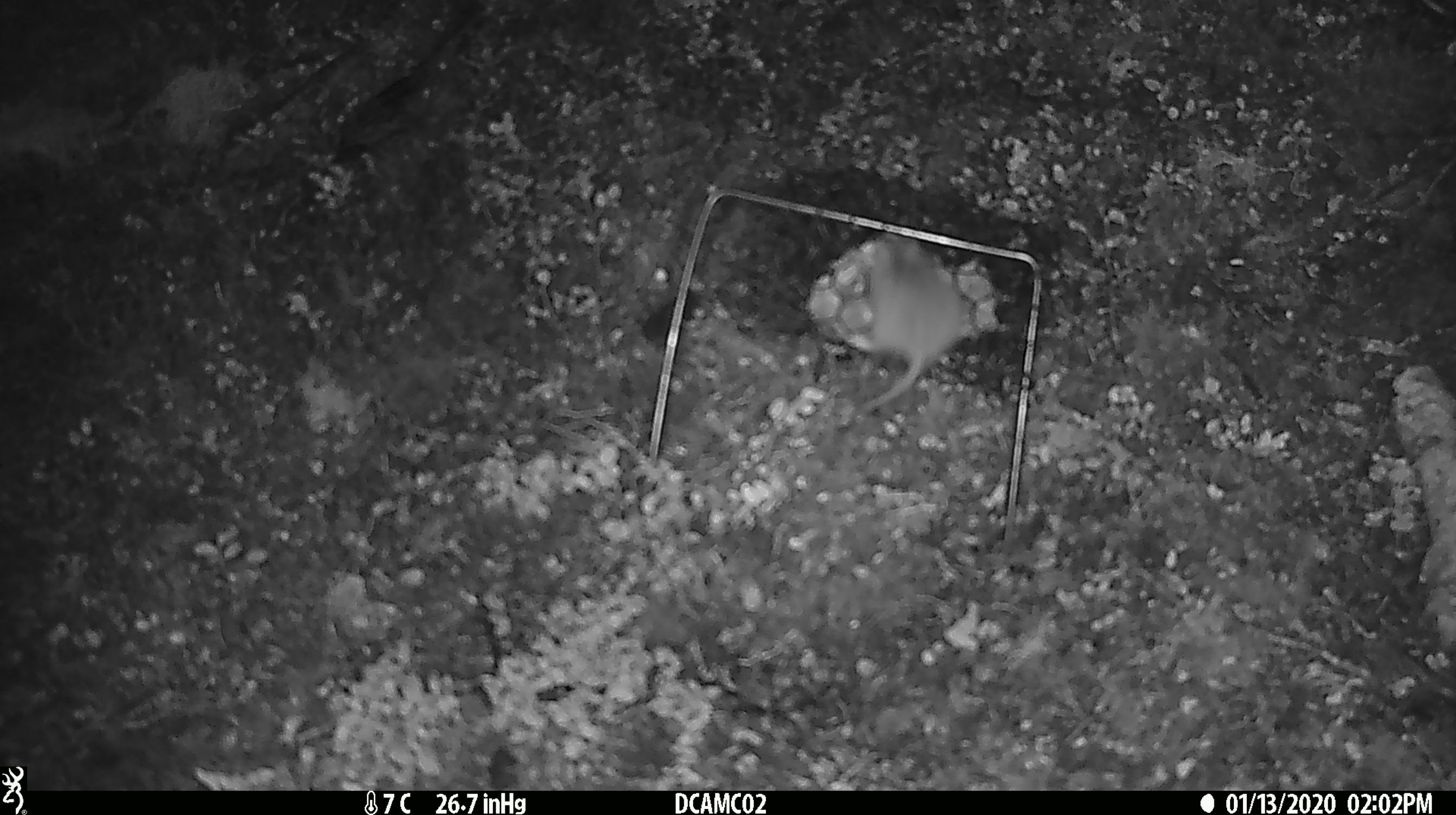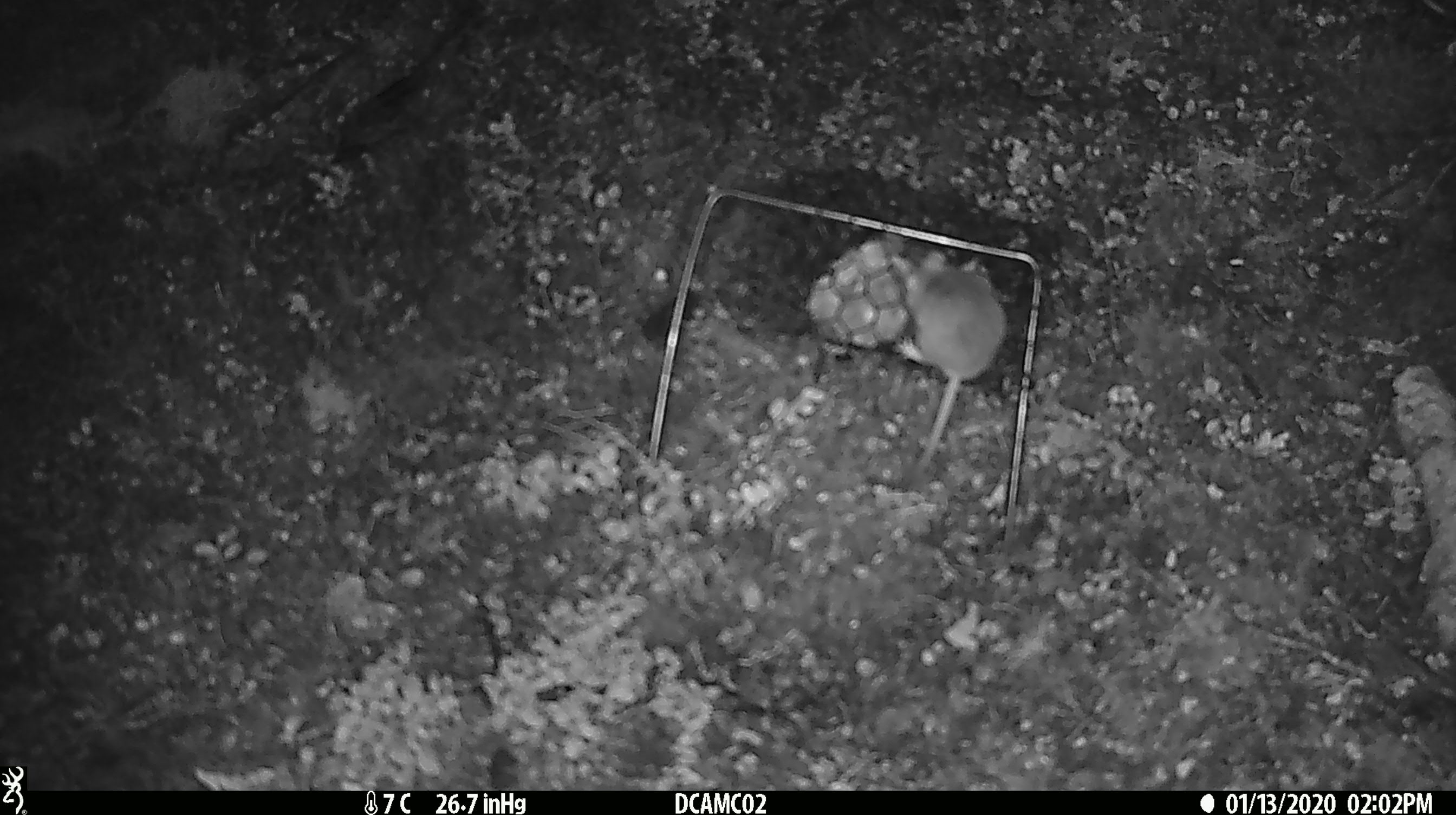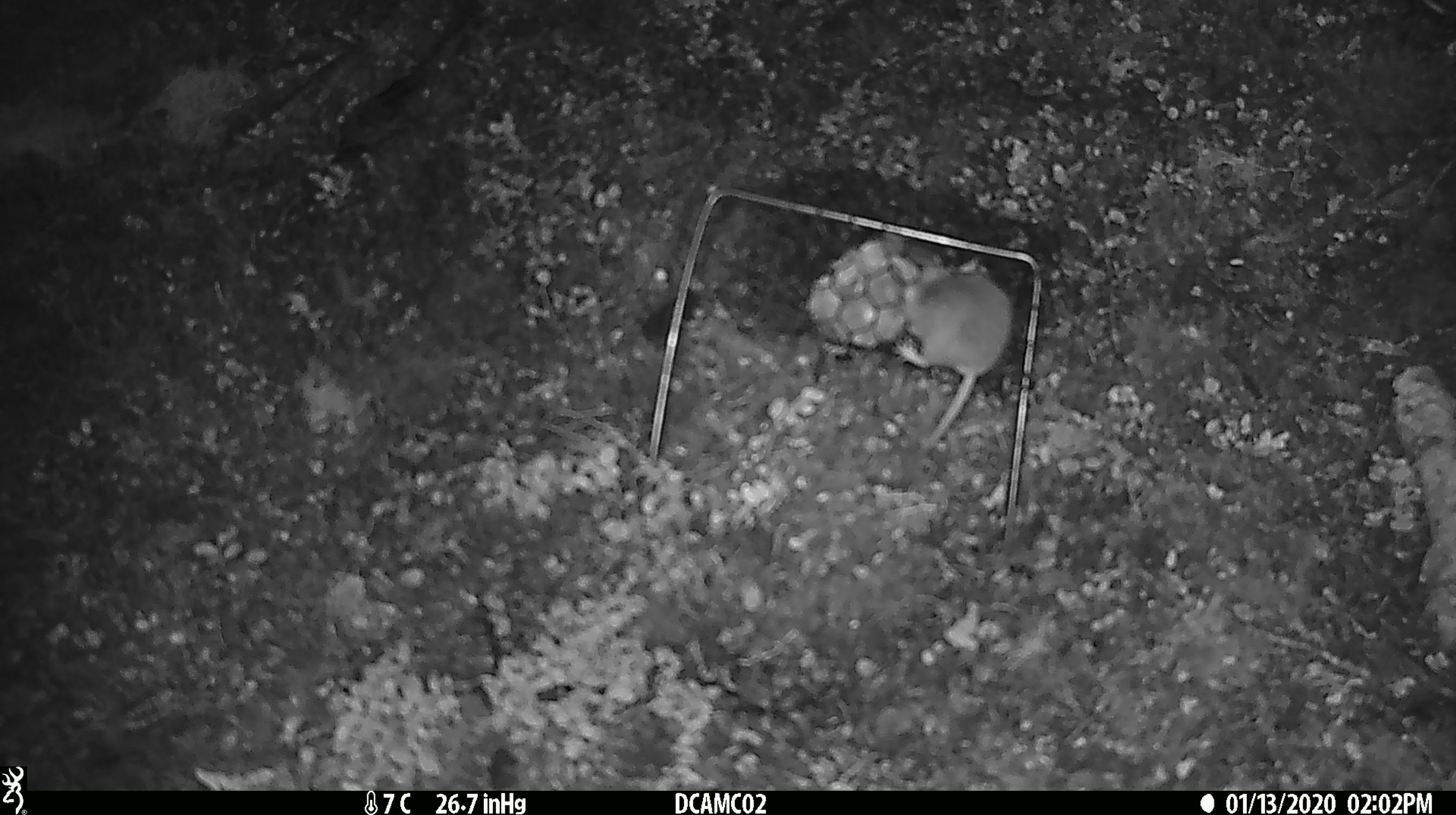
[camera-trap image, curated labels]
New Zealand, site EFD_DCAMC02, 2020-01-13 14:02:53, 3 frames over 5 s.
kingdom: Animalia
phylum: Chordata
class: Mammalia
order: Rodentia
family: Muridae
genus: Mus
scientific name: Mus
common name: mouse